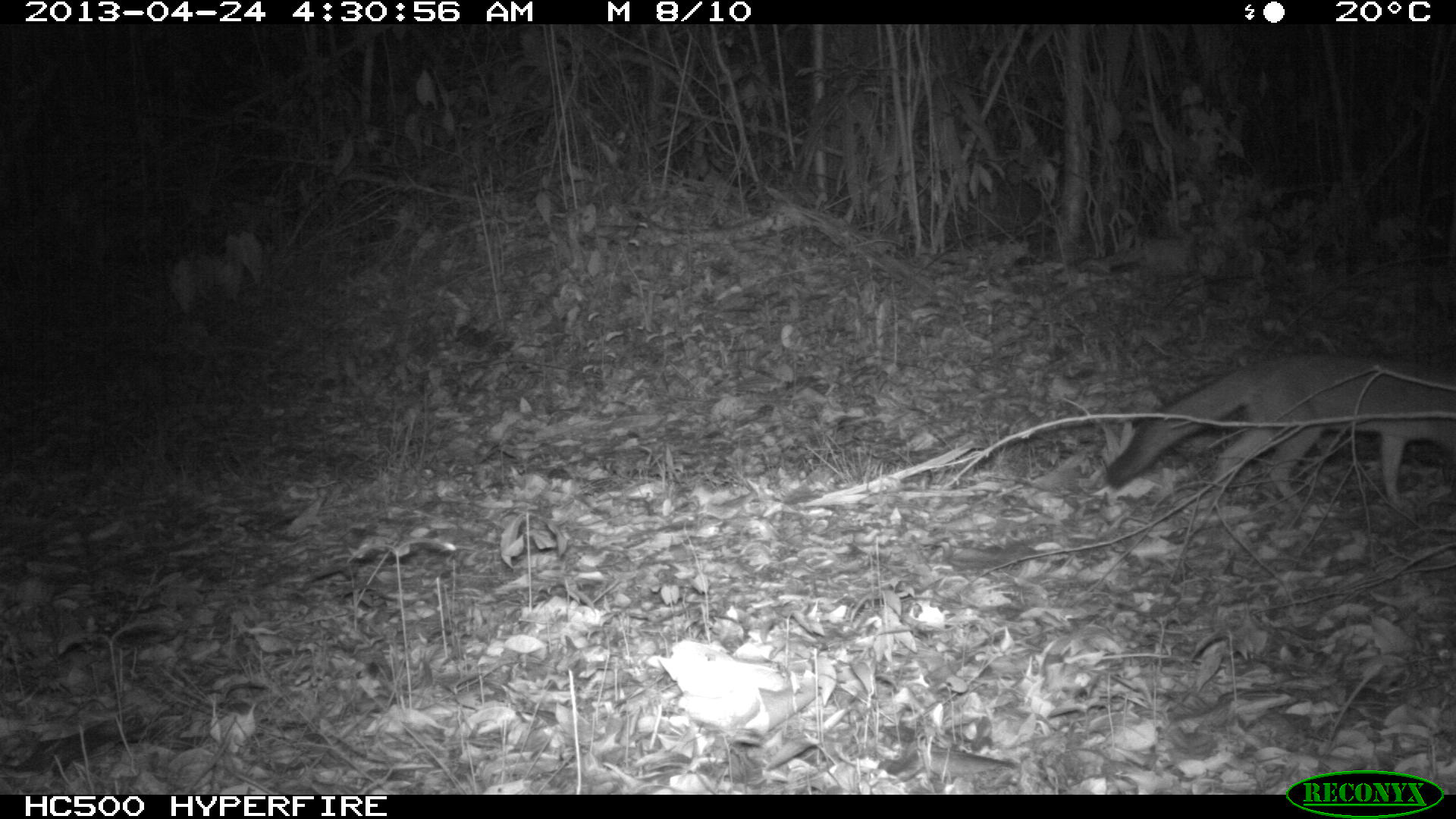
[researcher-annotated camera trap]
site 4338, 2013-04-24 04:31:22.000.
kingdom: Animalia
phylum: Chordata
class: Mammalia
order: Carnivora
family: Canidae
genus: Urocyon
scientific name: Urocyon cinereoargenteus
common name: gray fox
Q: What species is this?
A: Urocyon cinereoargenteus (gray fox).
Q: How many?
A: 1.